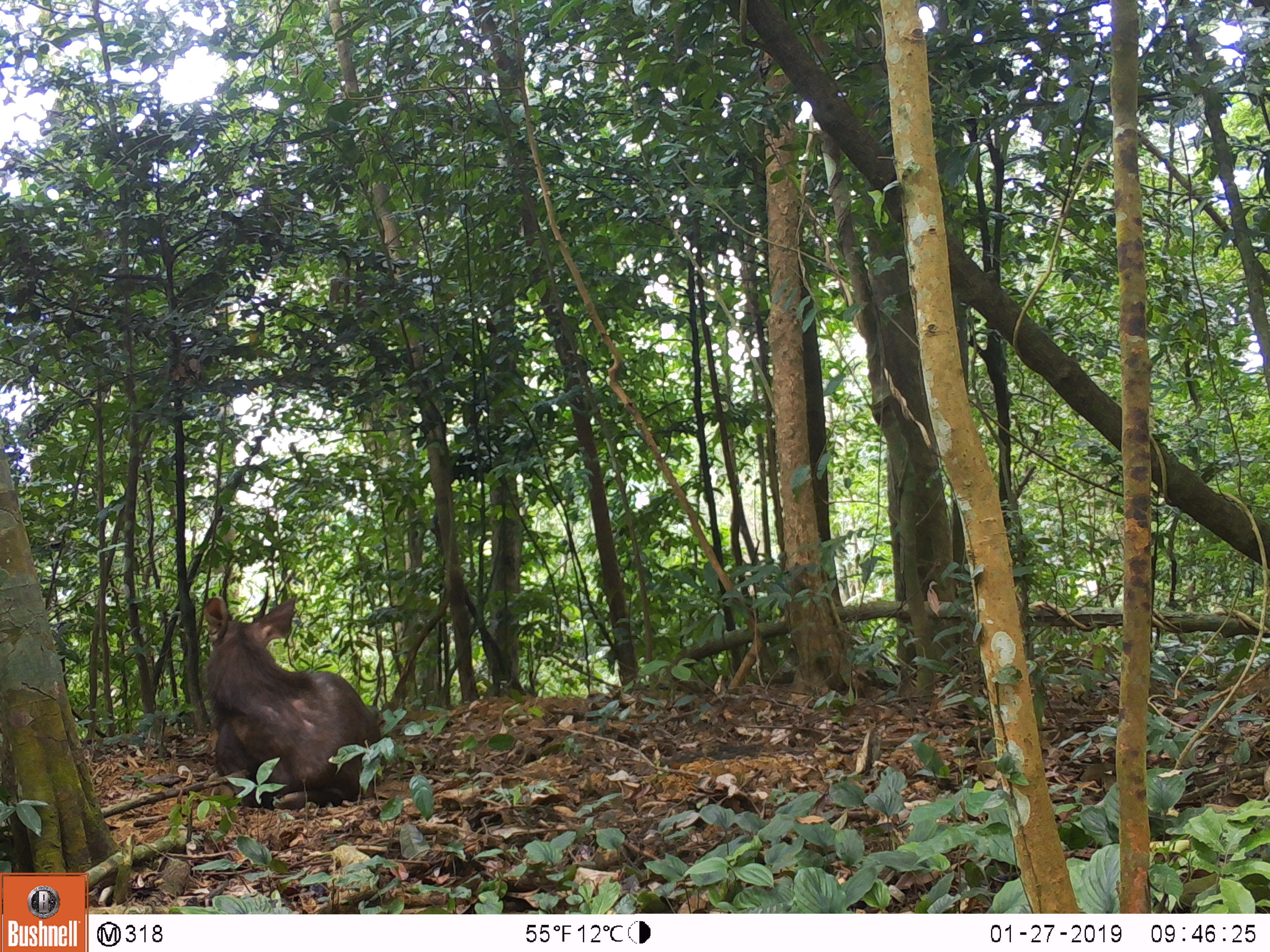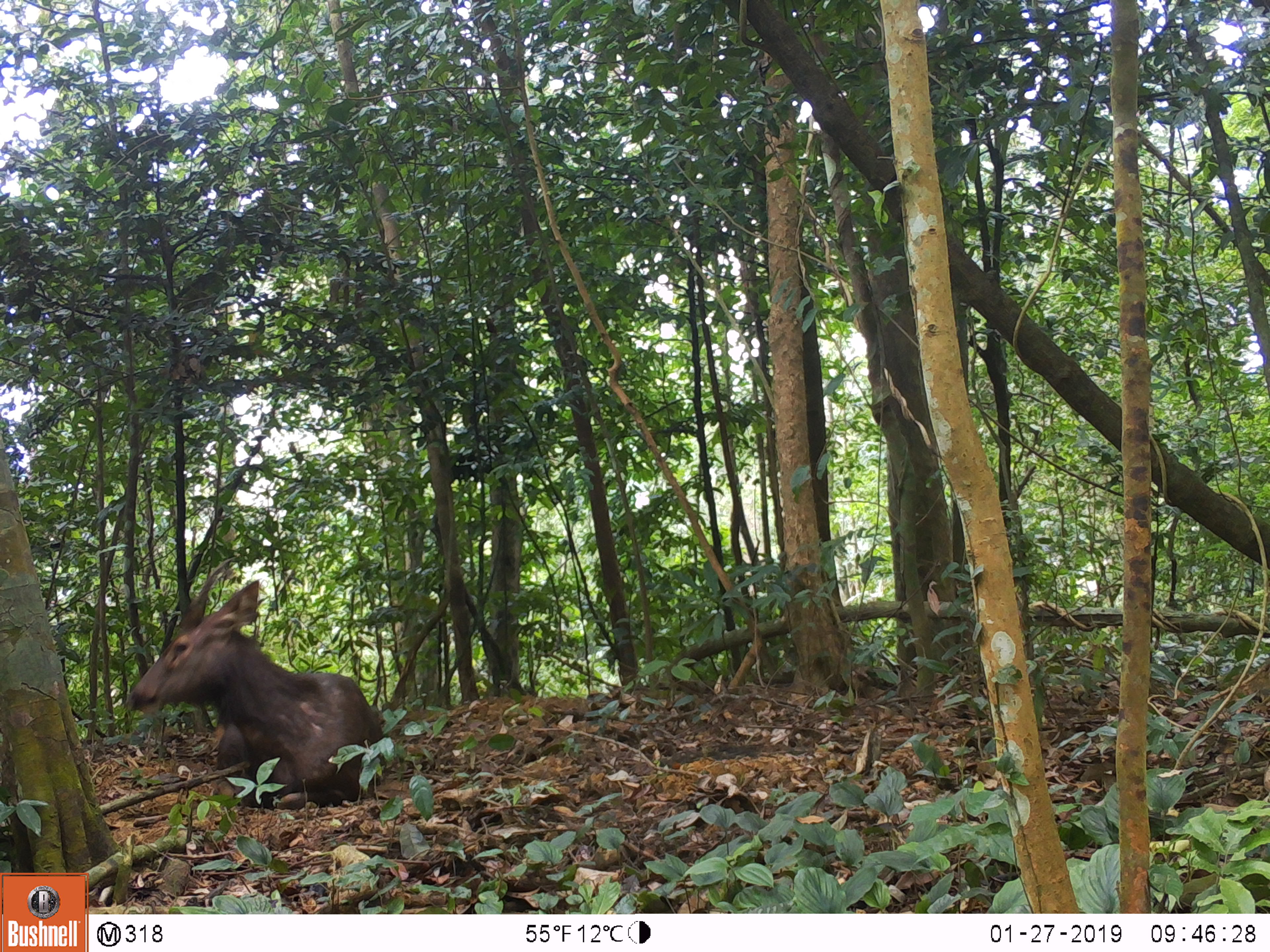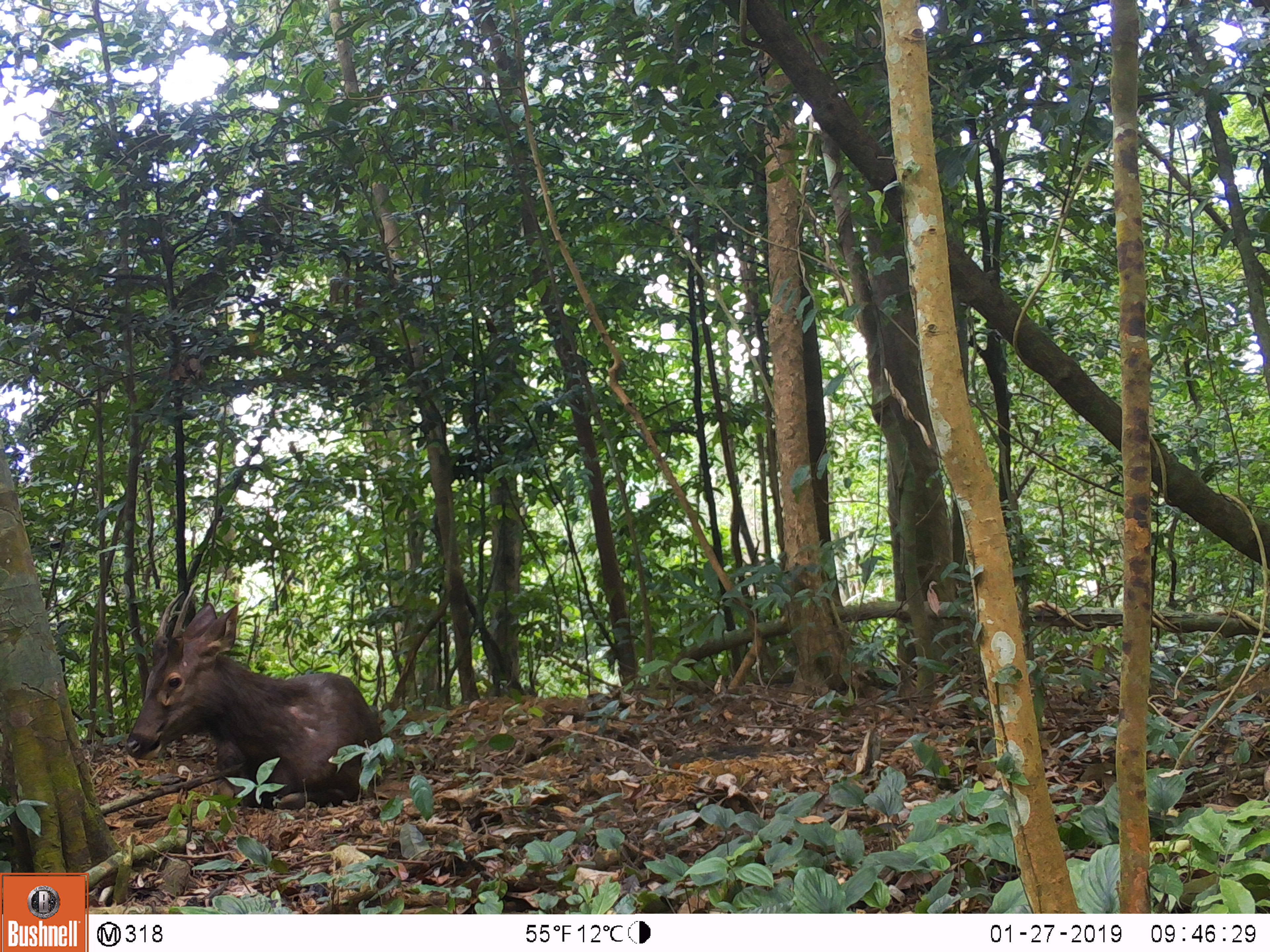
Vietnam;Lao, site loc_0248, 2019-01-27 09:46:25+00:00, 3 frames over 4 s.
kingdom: Animalia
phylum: Chordata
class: Mammalia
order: Artiodactyla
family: Cervidae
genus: Rusa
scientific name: Rusa unicolor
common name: sambar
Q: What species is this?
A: Sambar (Rusa unicolor).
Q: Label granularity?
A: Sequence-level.